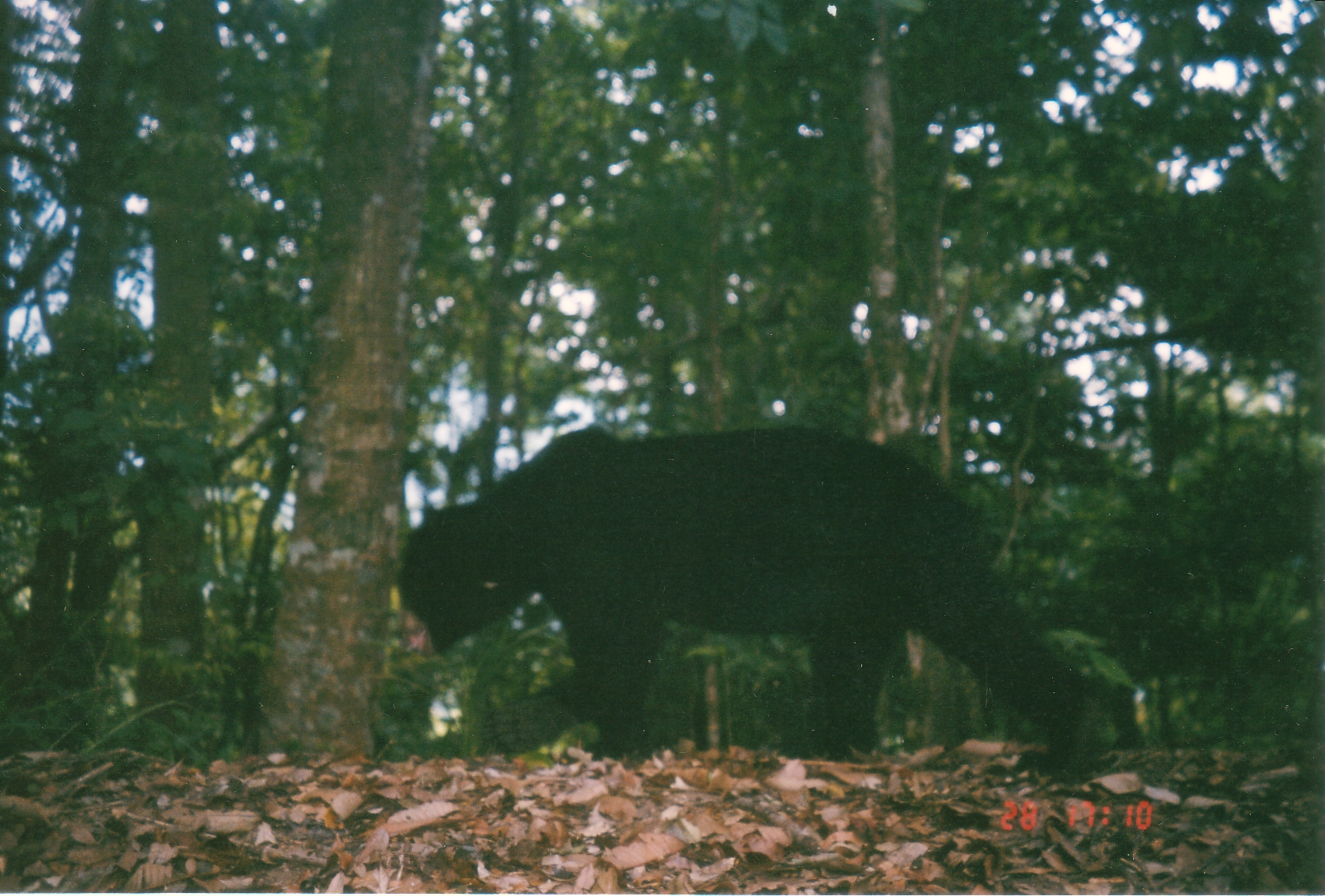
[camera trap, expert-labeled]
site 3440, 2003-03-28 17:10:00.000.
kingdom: Animalia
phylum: Chordata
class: Mammalia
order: Carnivora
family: Ursidae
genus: Ursus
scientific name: Ursus thibetanus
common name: asian black bear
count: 1